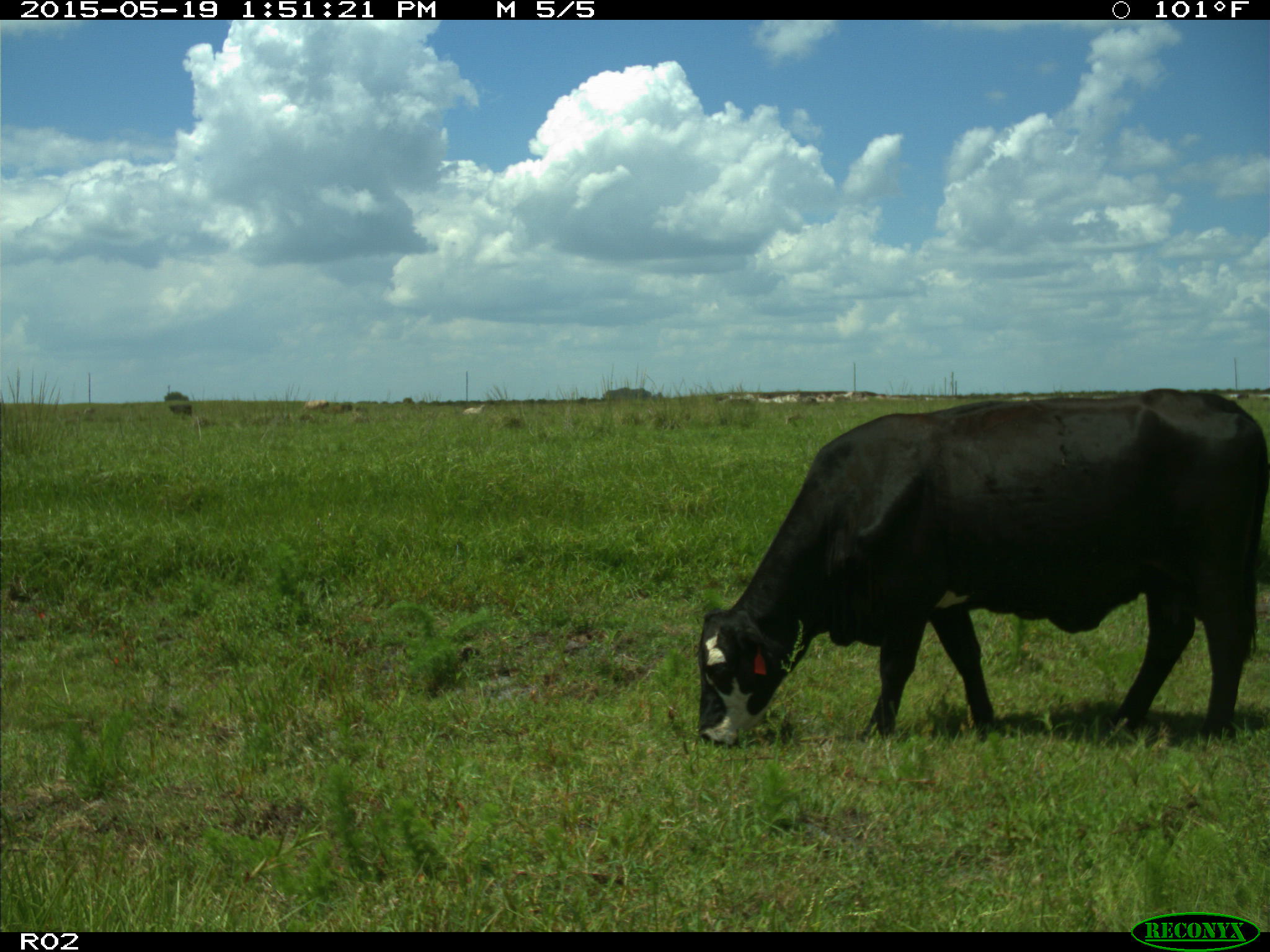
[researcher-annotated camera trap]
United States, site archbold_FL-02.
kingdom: Animalia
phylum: Chordata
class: Mammalia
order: Artiodactyla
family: Bovidae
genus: Bos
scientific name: Bos taurus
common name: domestic cow